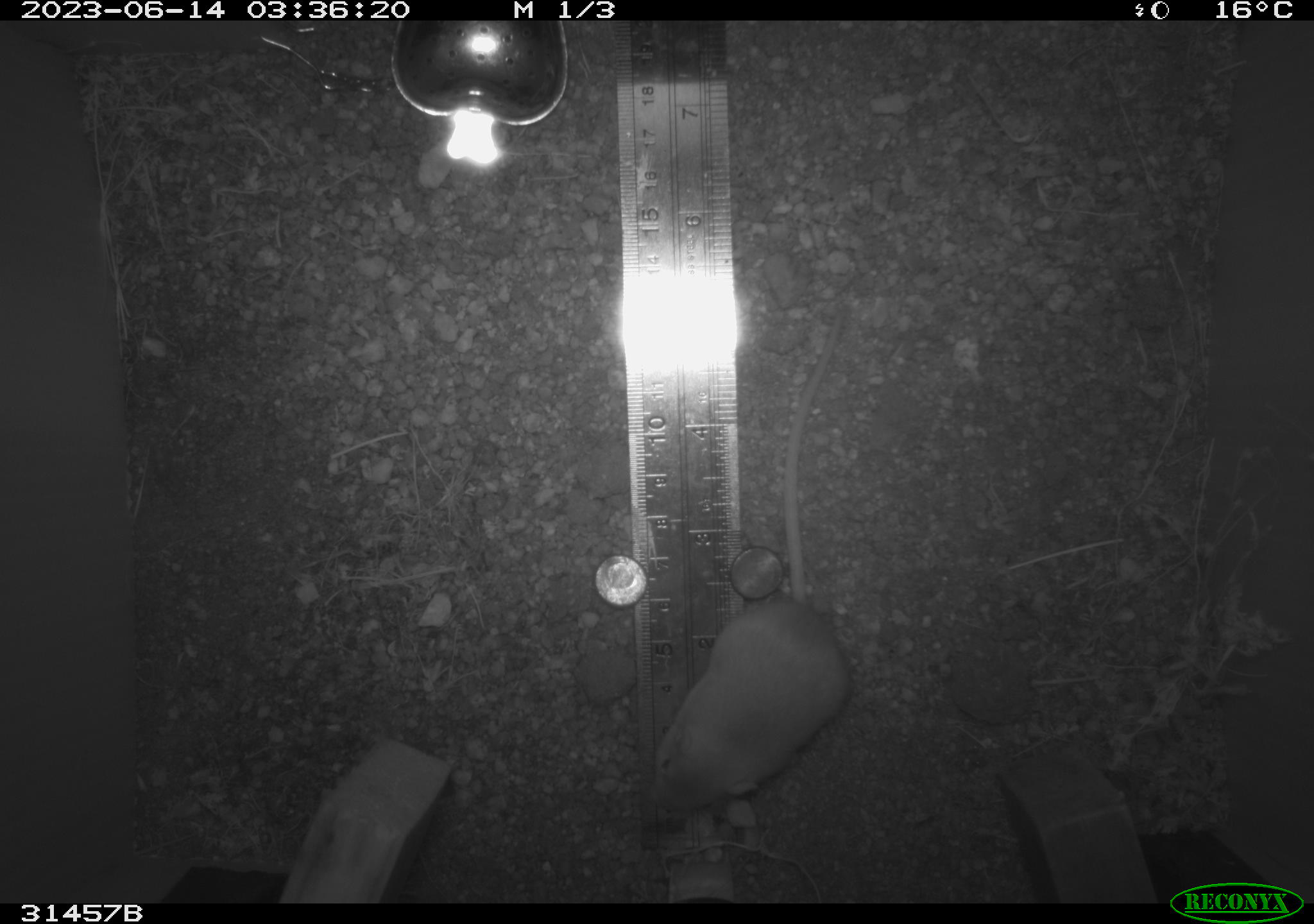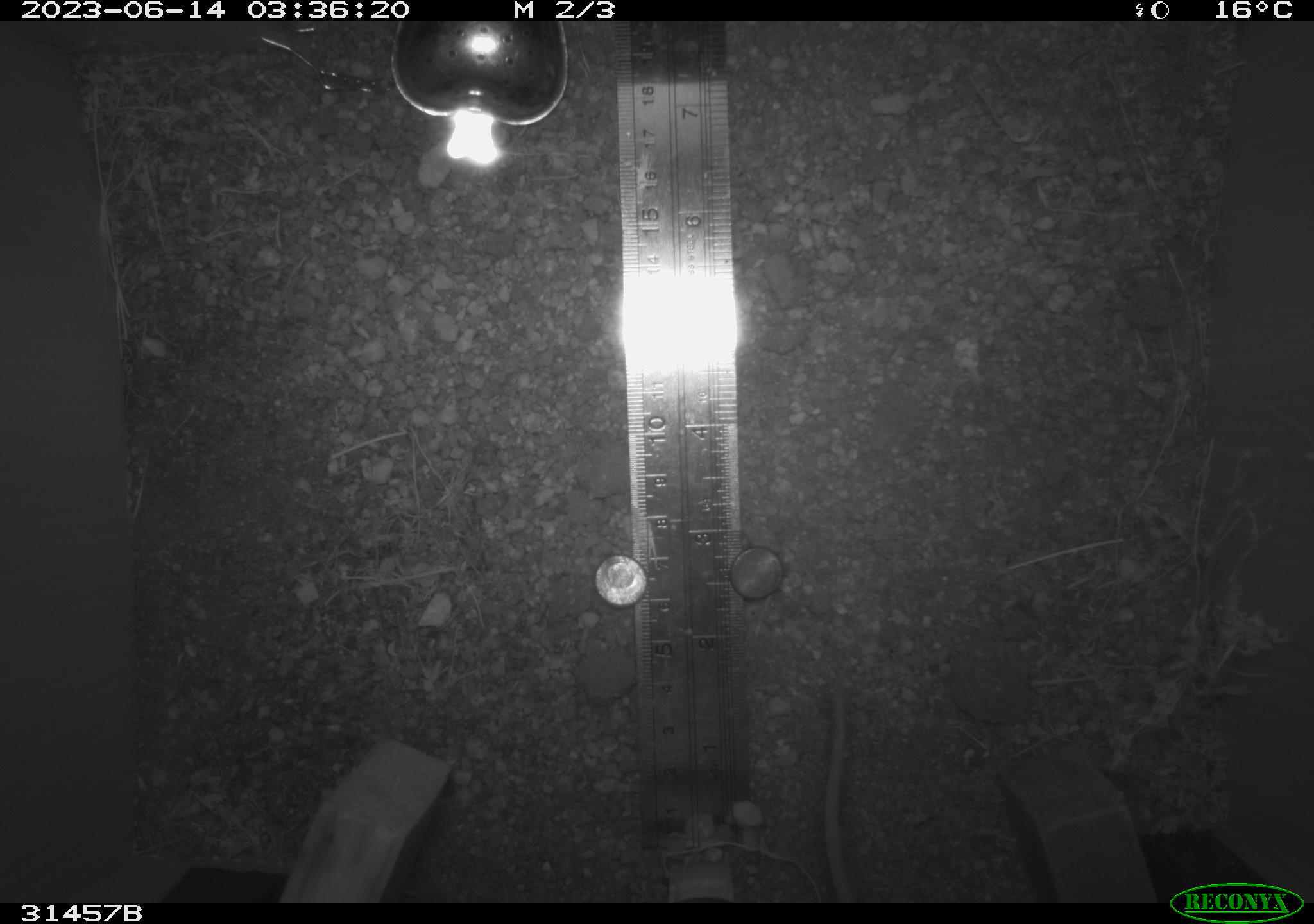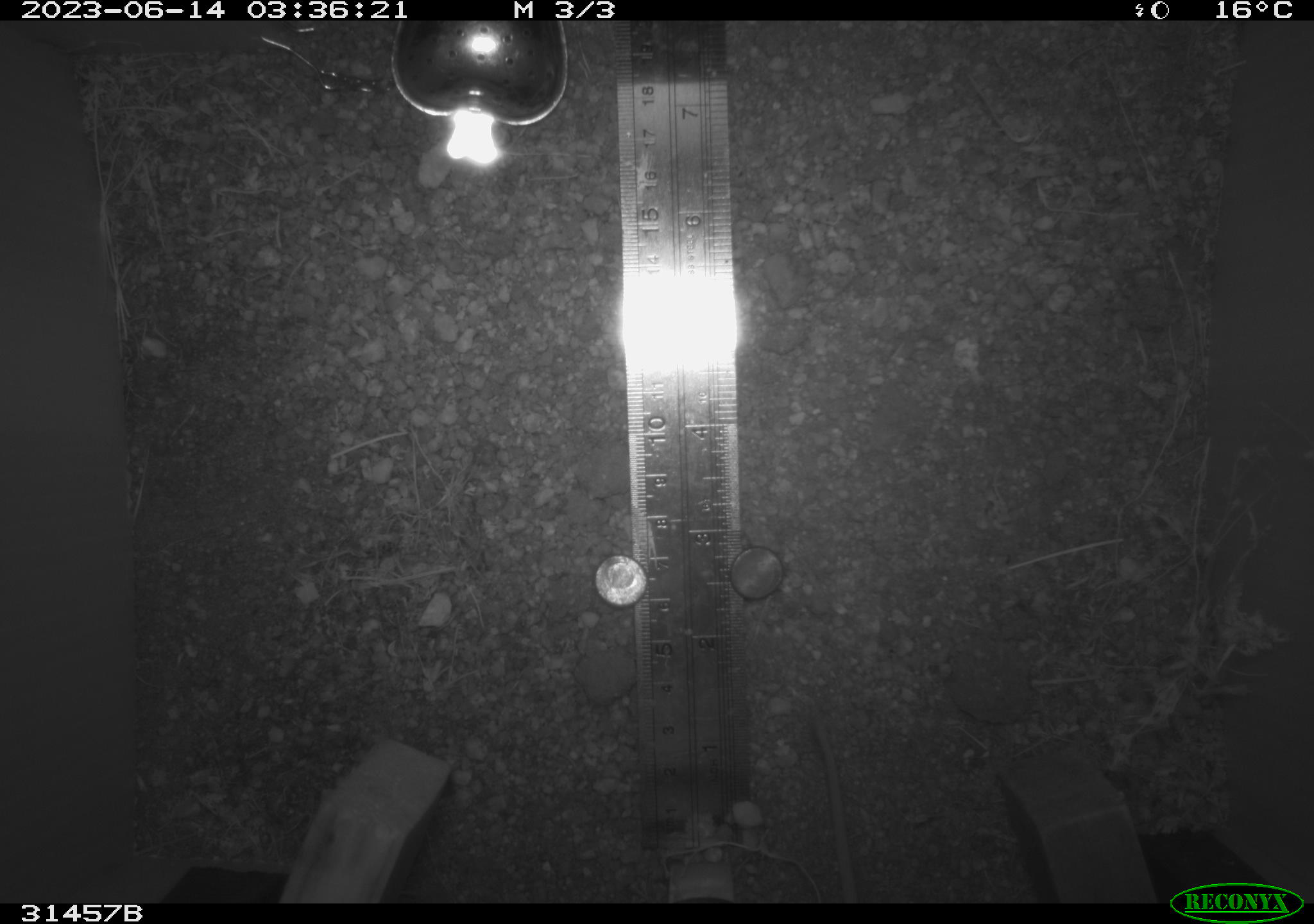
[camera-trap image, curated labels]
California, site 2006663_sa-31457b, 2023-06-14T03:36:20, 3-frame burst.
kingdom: Animalia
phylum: Chordata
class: Mammalia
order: Rodentia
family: Heteromyidae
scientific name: Heteromyidae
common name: kangaroo rats and pocket mice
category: heteromyidae family